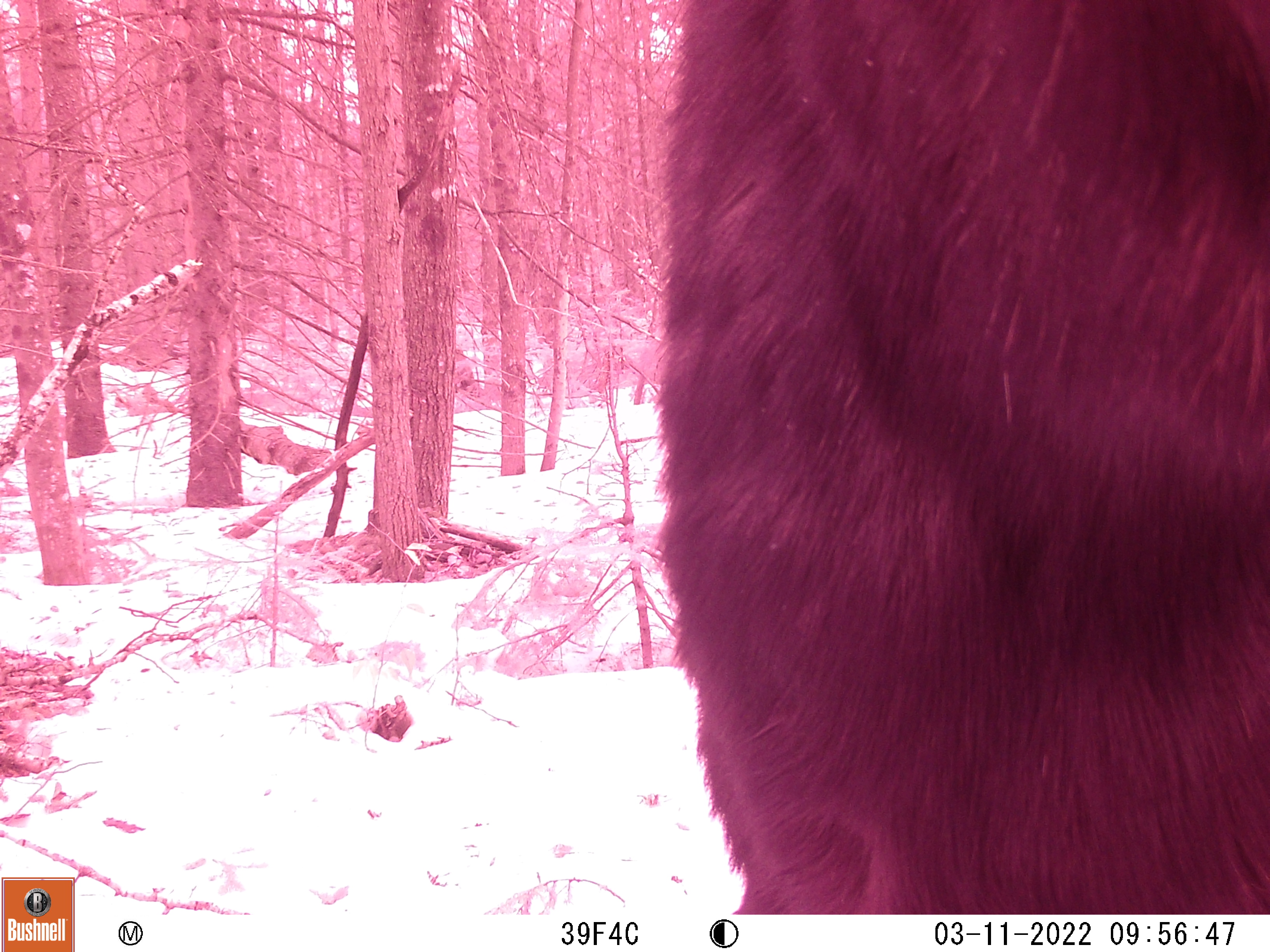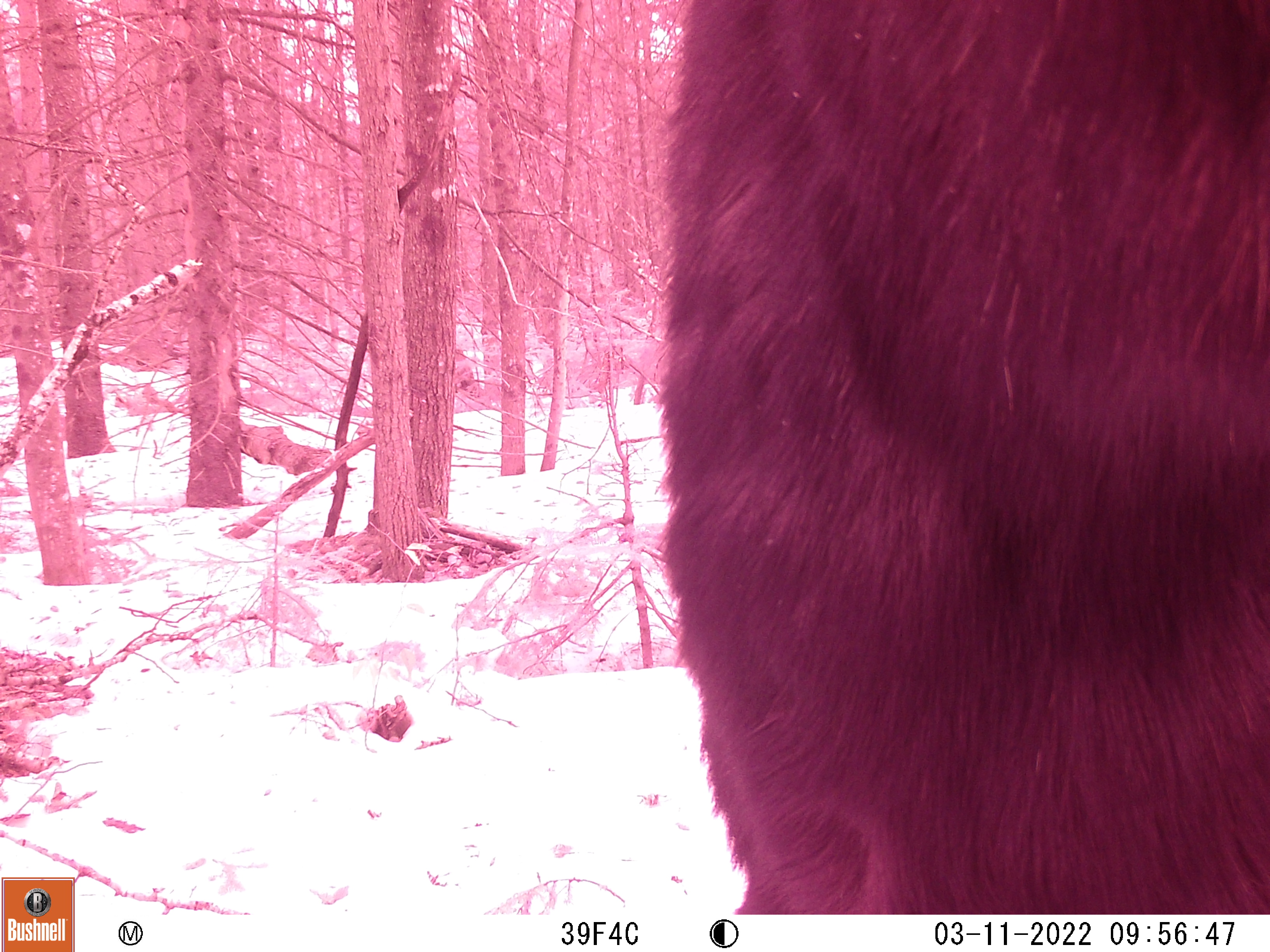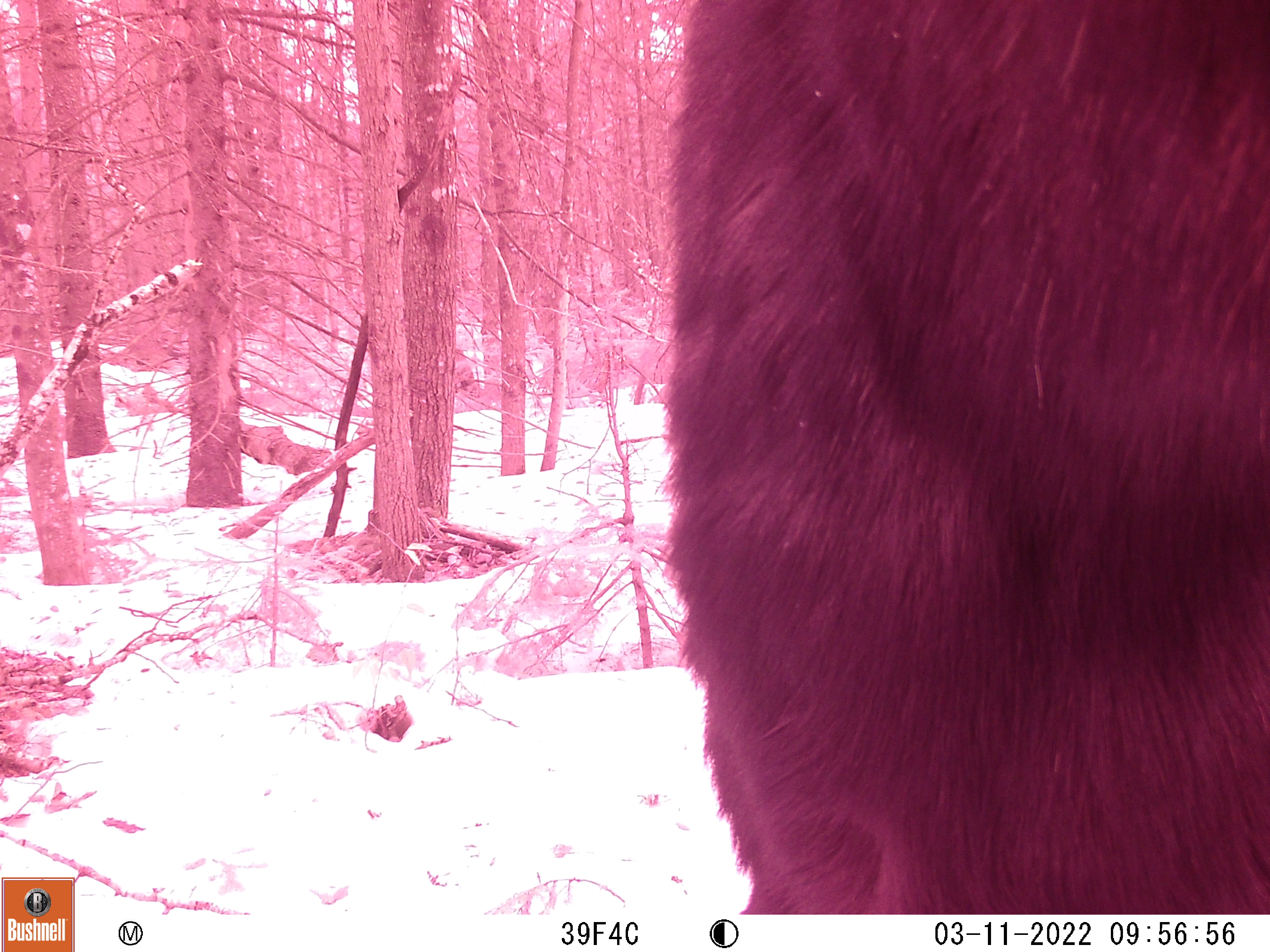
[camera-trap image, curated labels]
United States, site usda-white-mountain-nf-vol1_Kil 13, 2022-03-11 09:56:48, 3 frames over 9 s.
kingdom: Animalia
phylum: Chordata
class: Mammalia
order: Artiodactyla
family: Cervidae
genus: Alces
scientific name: Alces alces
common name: moose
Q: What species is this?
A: Moose (Alces alces).